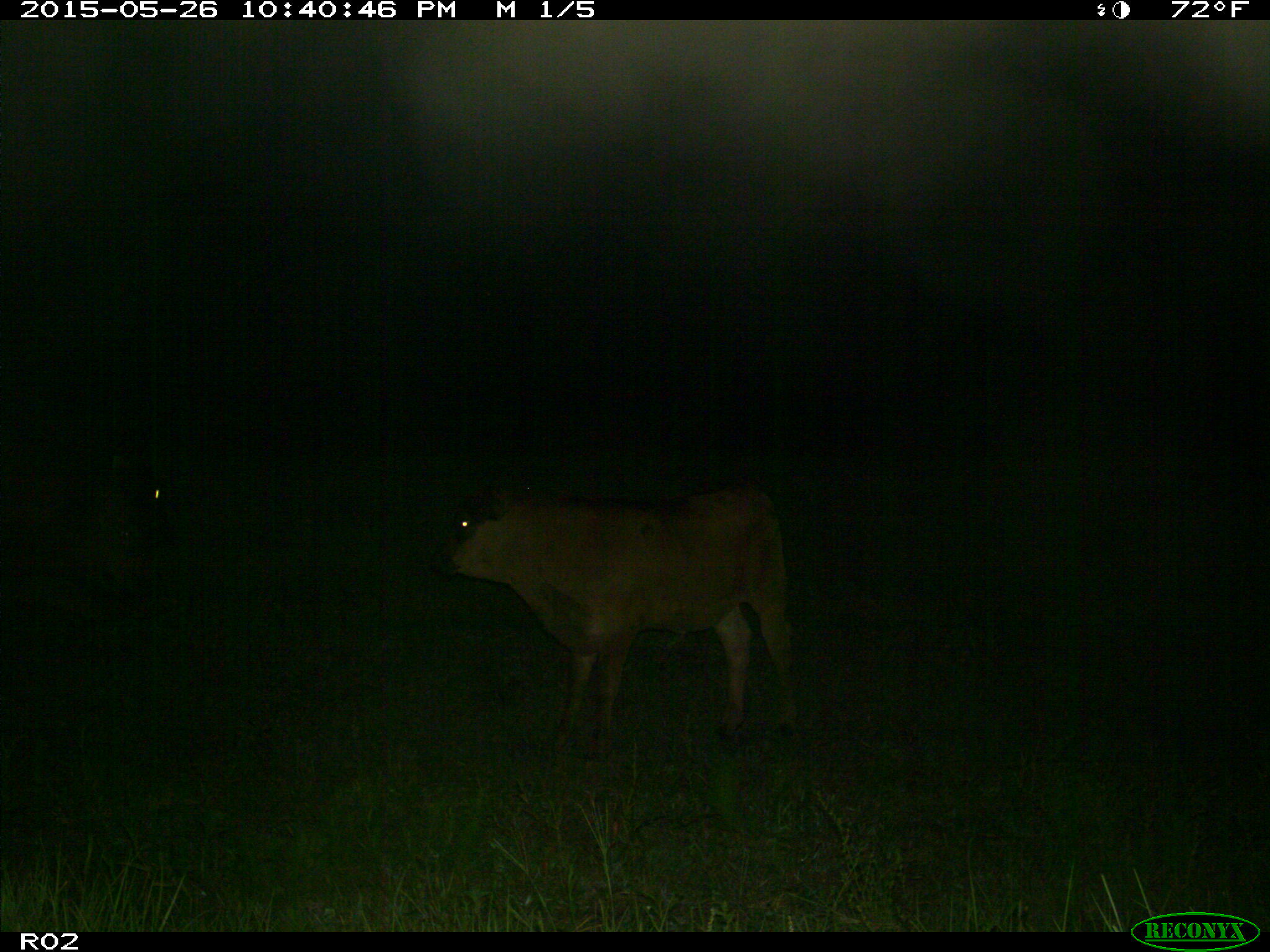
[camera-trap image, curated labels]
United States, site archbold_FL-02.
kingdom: Animalia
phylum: Chordata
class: Mammalia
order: Artiodactyla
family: Bovidae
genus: Bos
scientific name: Bos taurus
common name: domestic cow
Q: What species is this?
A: Bos taurus (domestic cow).